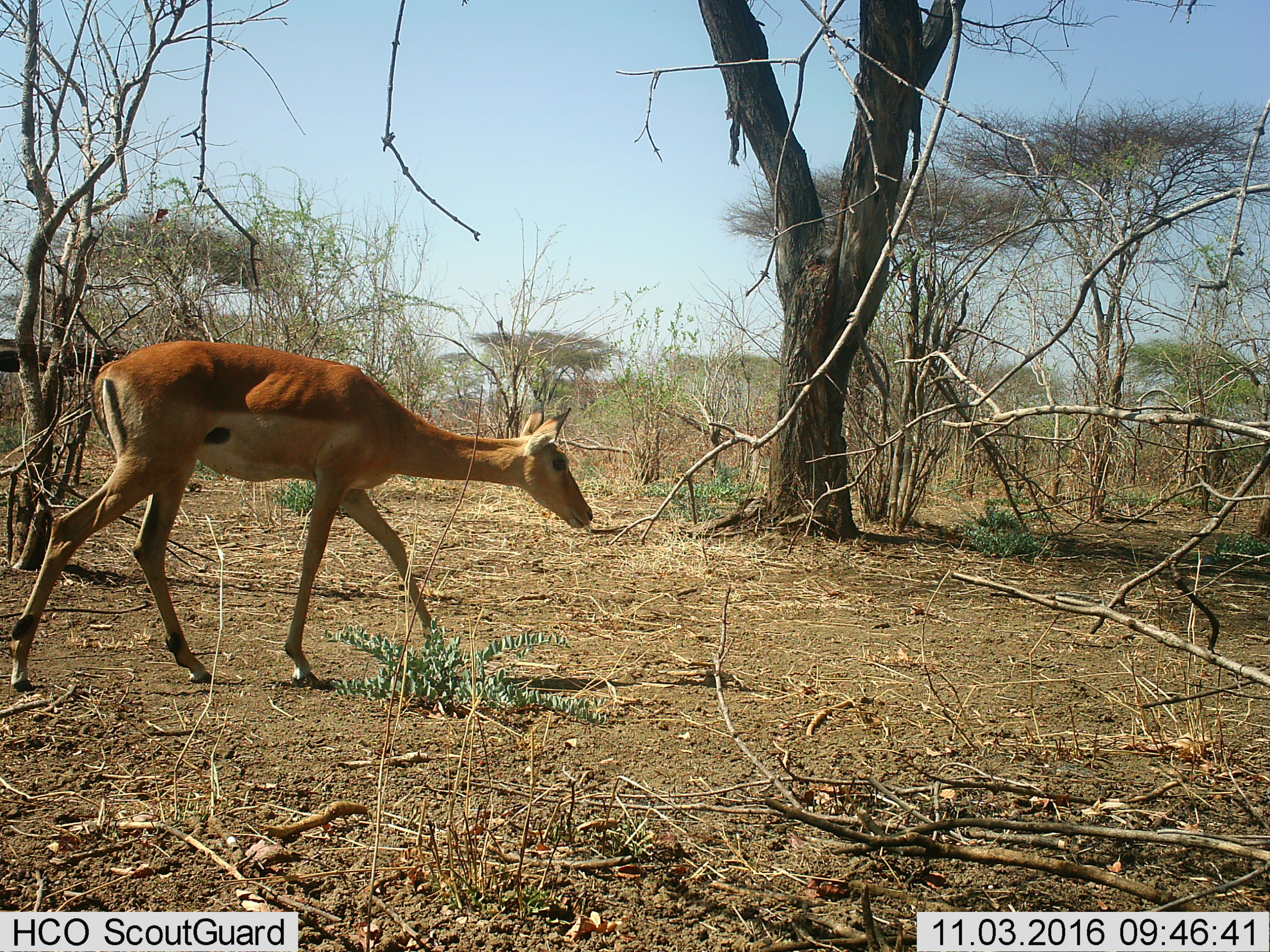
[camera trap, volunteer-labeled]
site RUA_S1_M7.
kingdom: Animalia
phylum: Chordata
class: Mammalia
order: Artiodactyla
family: Bovidae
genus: Aepyceros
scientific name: Aepyceros melampus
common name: impala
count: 1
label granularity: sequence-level